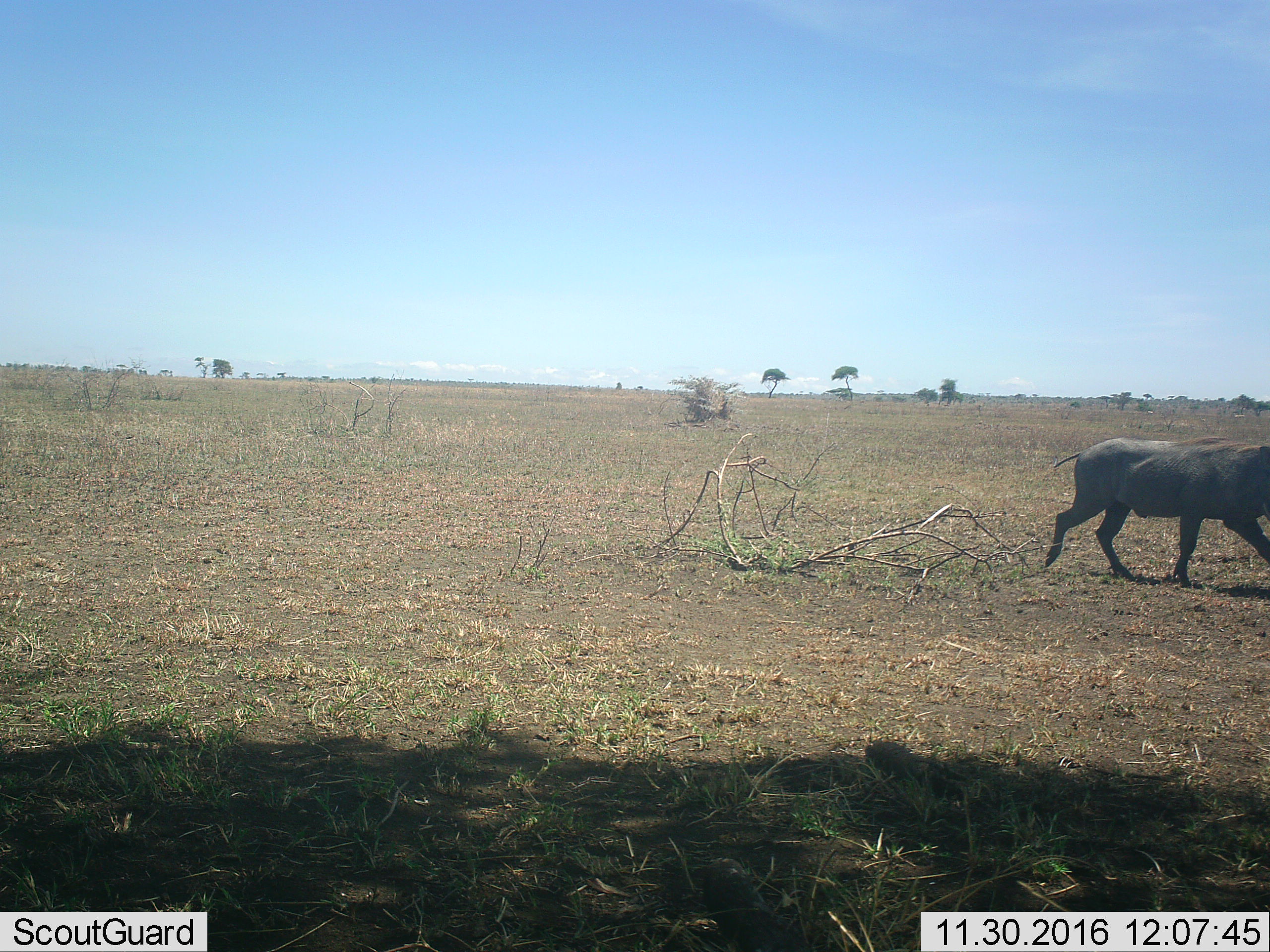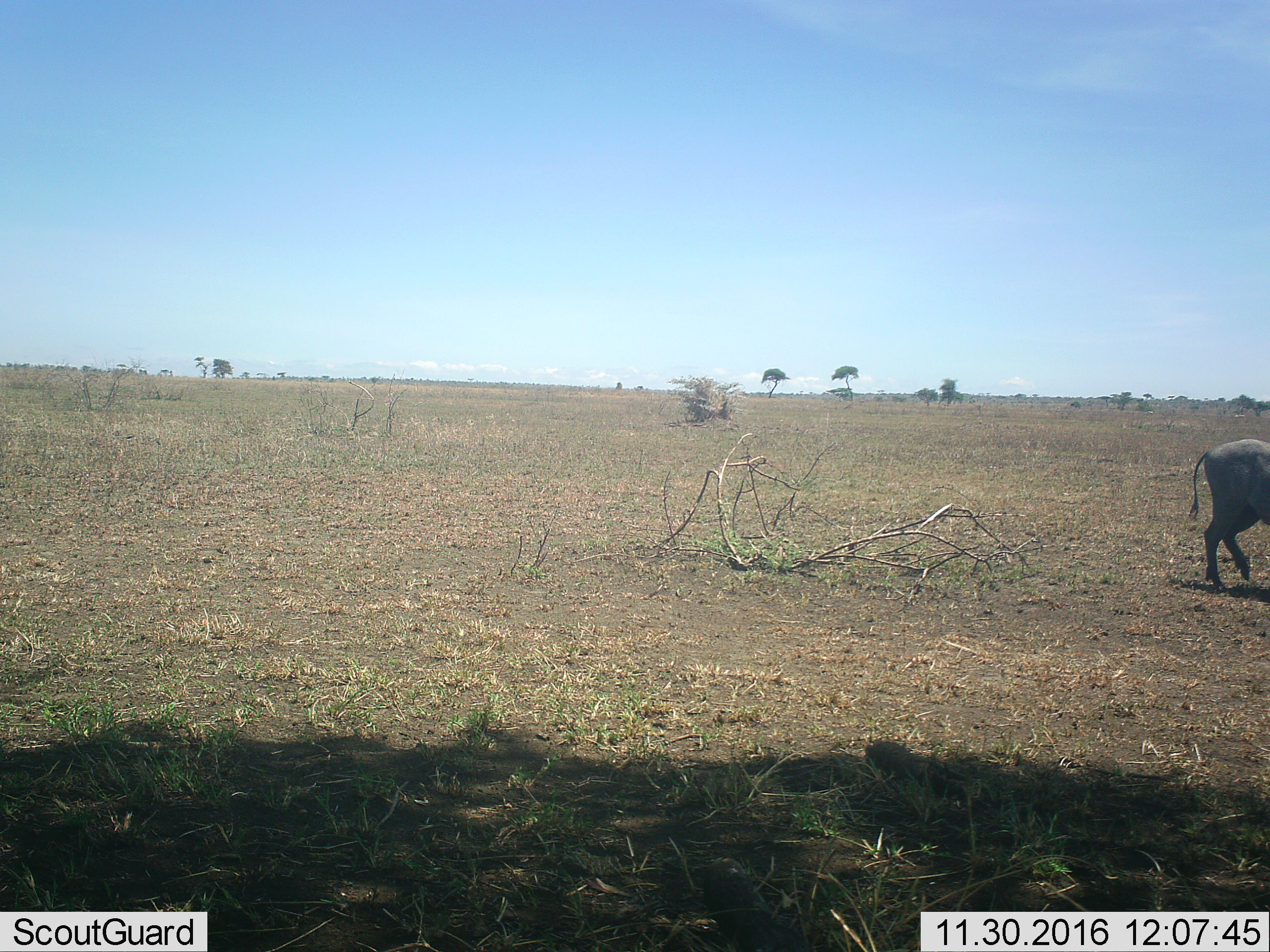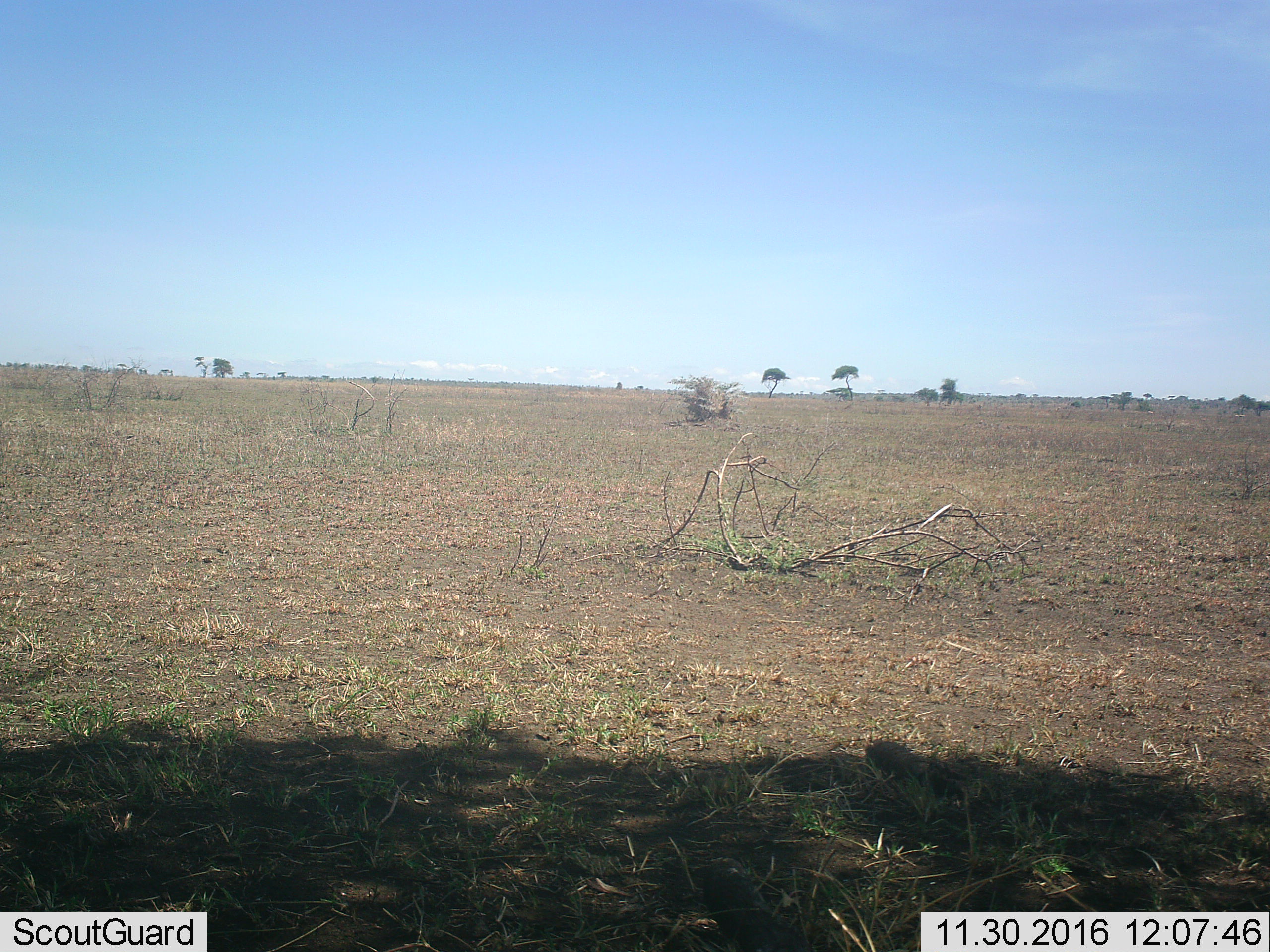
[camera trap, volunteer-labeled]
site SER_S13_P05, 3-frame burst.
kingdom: Animalia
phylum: Chordata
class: Mammalia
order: Artiodactyla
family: Suidae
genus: Phacochoerus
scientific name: Phacochoerus africanus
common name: warthog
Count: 1.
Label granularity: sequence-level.